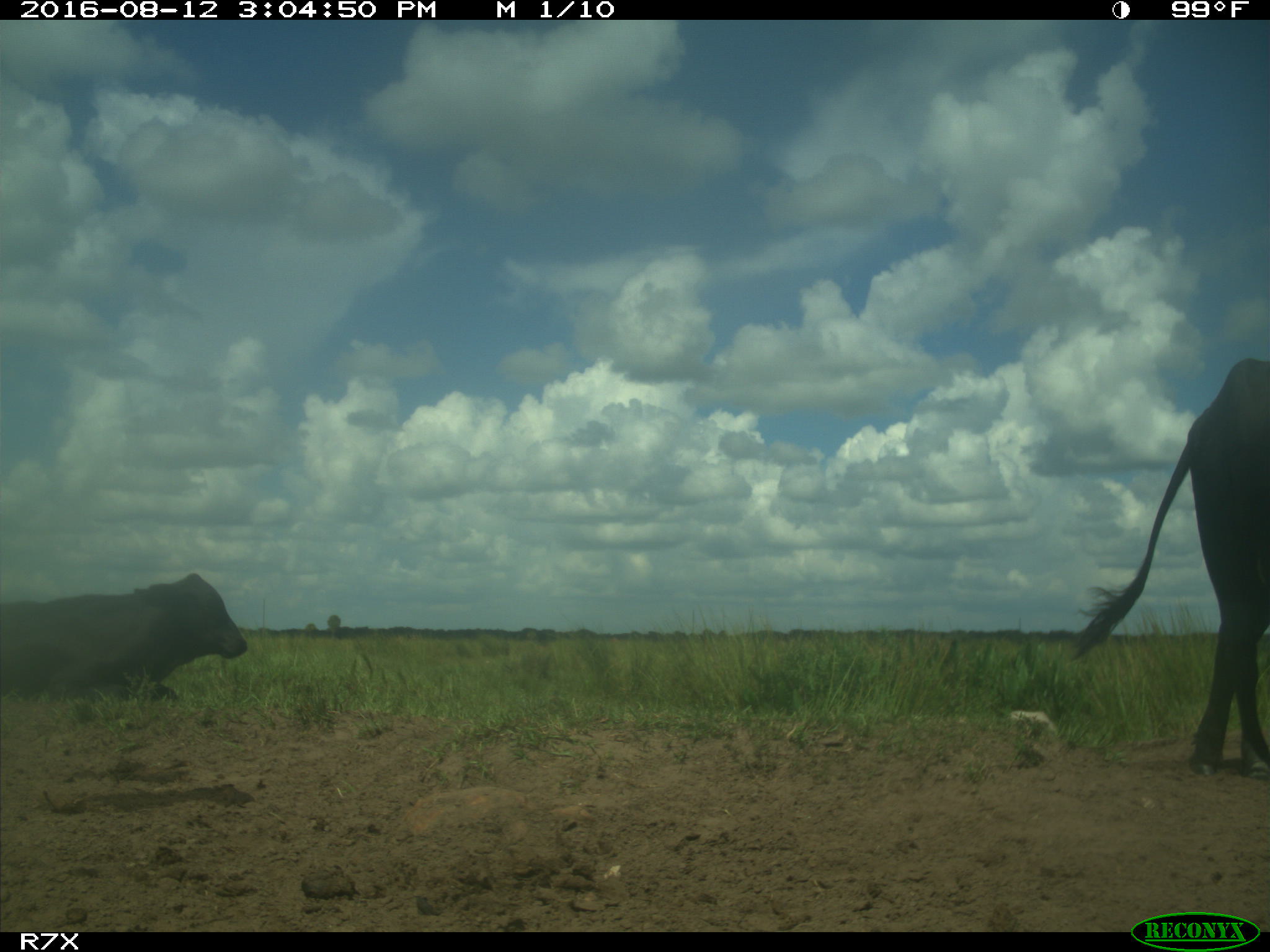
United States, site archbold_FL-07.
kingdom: Animalia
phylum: Chordata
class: Mammalia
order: Artiodactyla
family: Bovidae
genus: Bos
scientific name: Bos taurus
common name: domestic cow